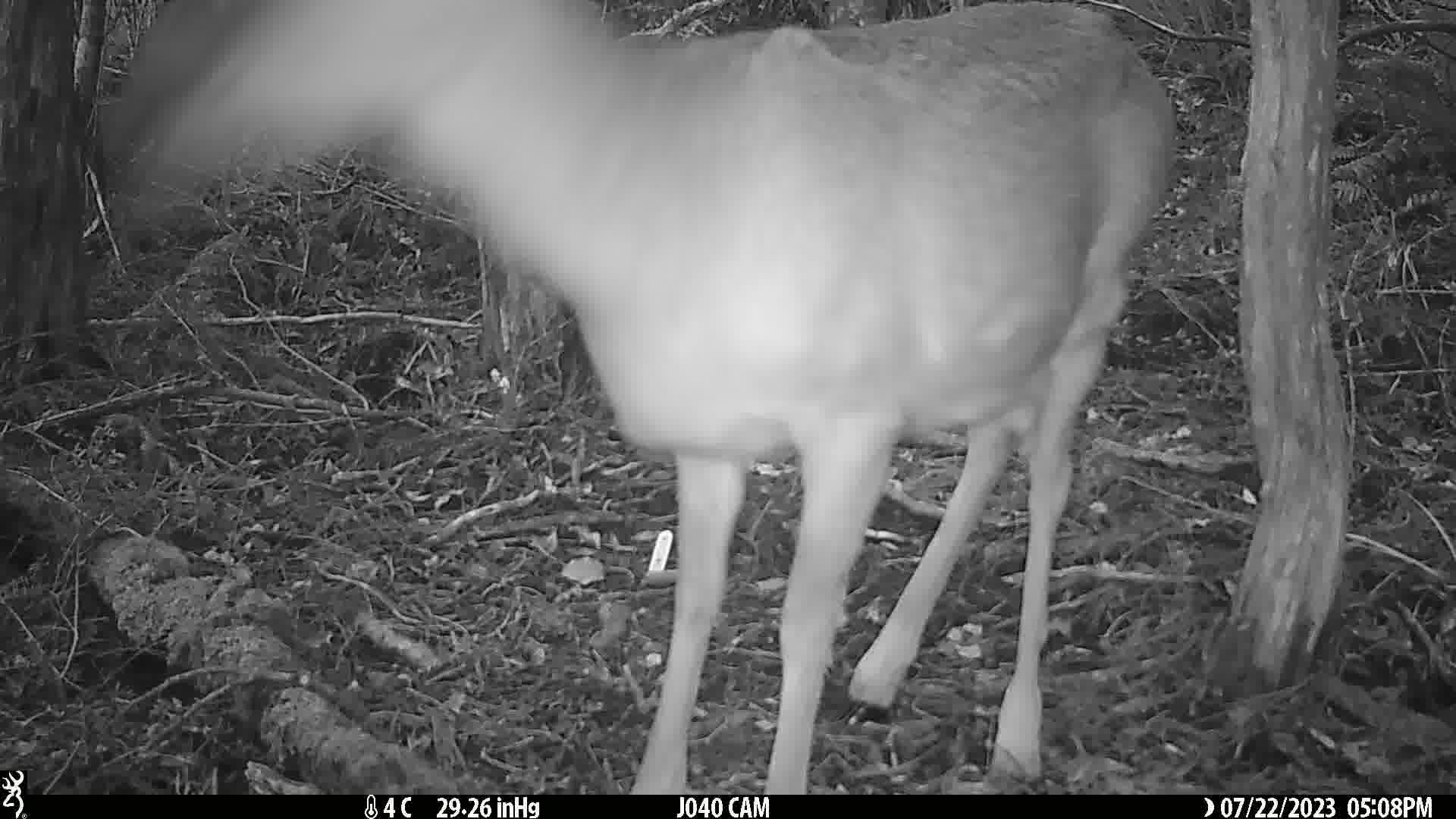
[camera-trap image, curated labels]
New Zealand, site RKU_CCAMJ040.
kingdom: Animalia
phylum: Chordata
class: Mammalia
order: Artiodactyla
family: Cervidae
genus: Odocoileus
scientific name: Odocoileus virginianus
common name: white-tailed deer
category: white tailed deer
White tailed deer (white-tailed deer) (Odocoileus virginianus).